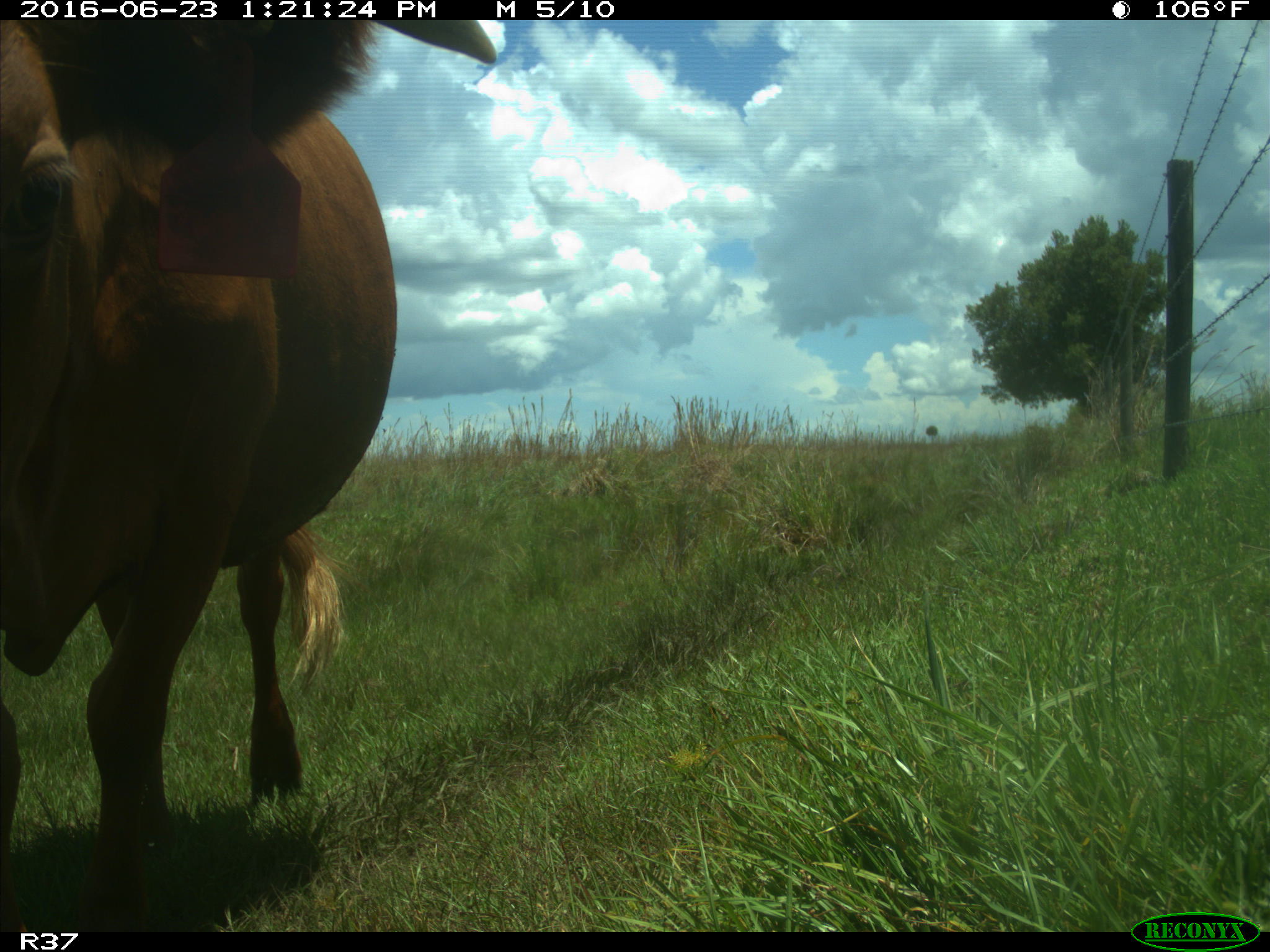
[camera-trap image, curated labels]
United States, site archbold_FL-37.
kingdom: Animalia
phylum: Chordata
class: Mammalia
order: Artiodactyla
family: Bovidae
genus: Bos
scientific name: Bos taurus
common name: domestic cow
Bos taurus (domestic cow).